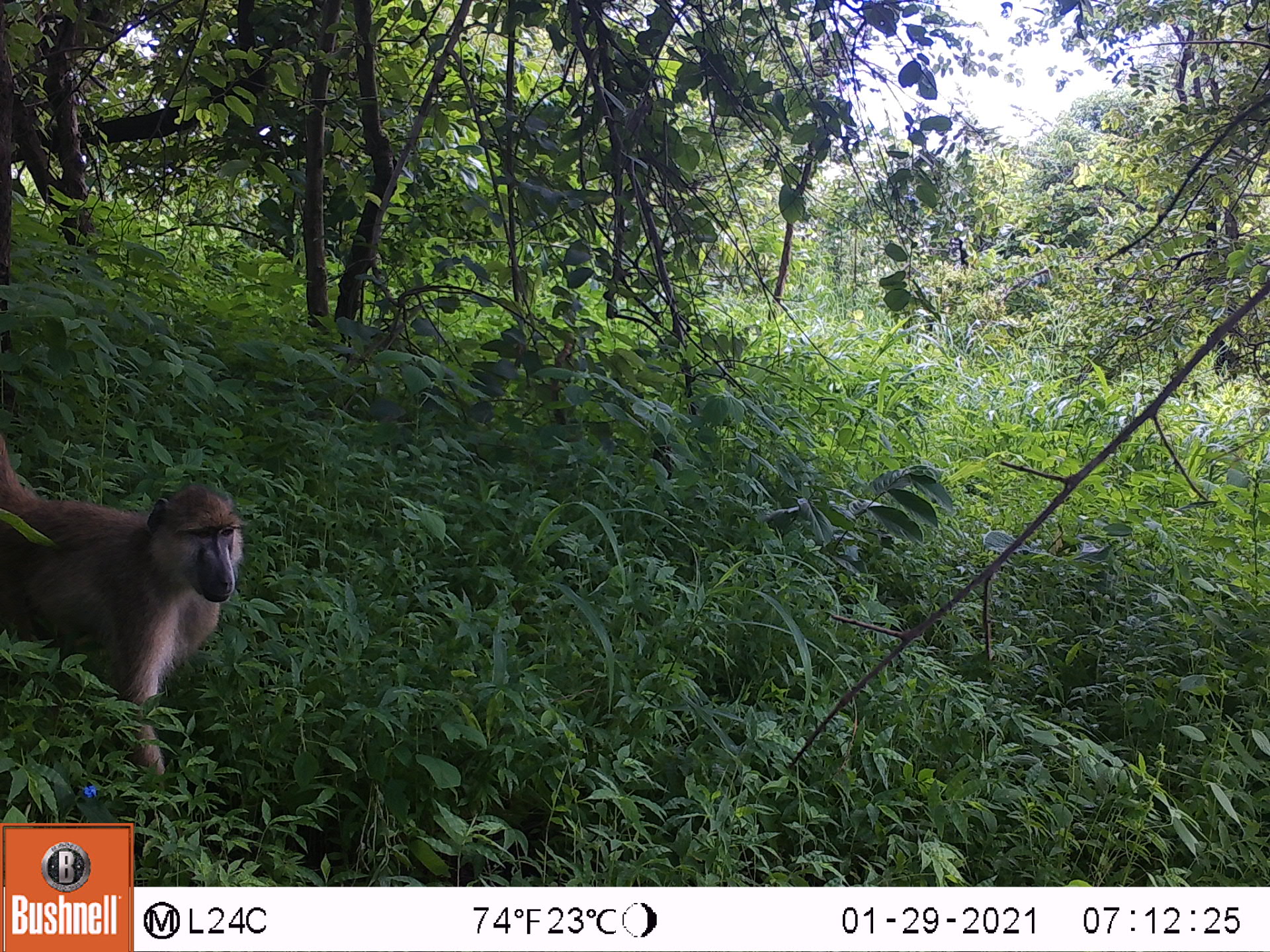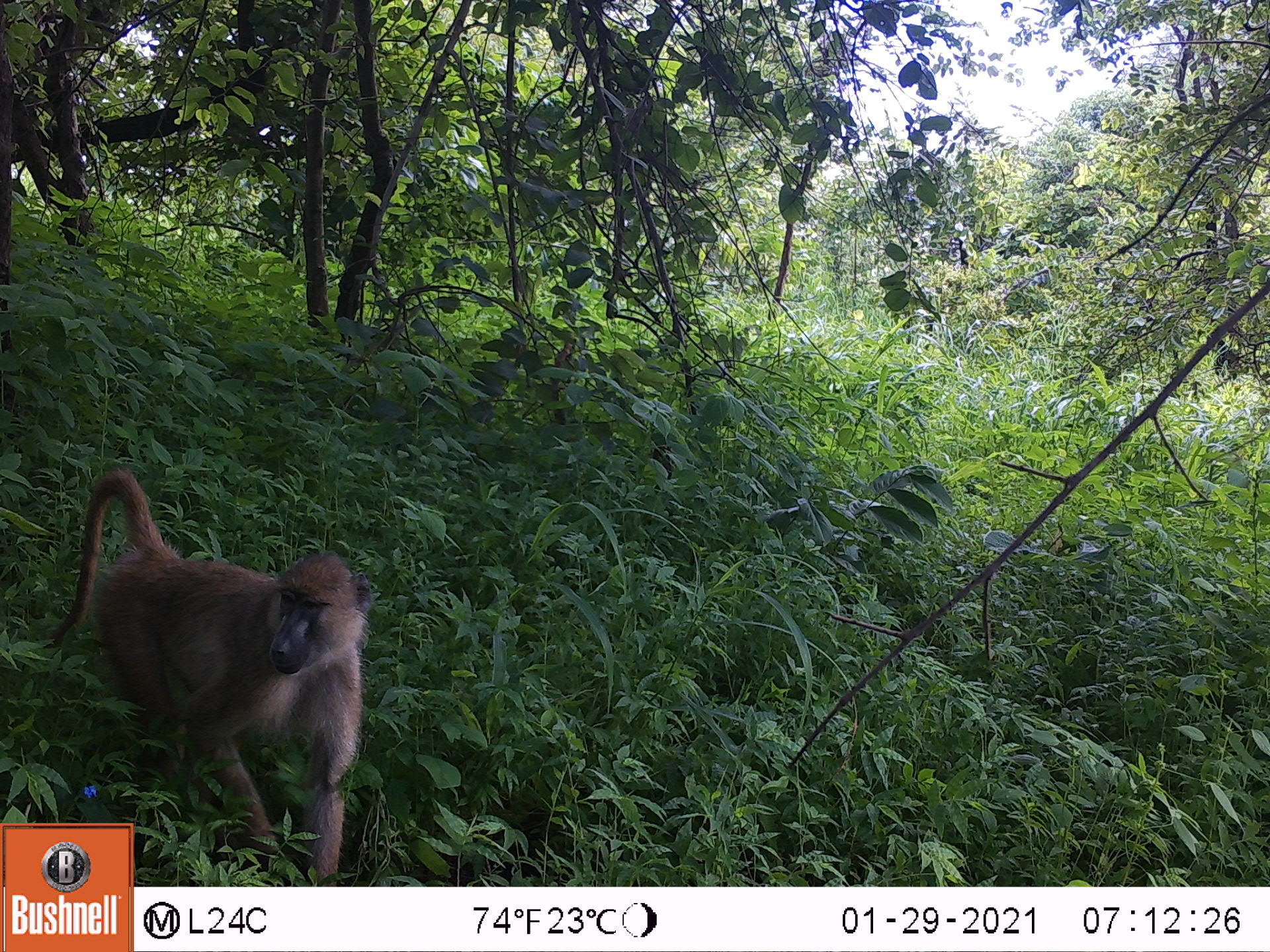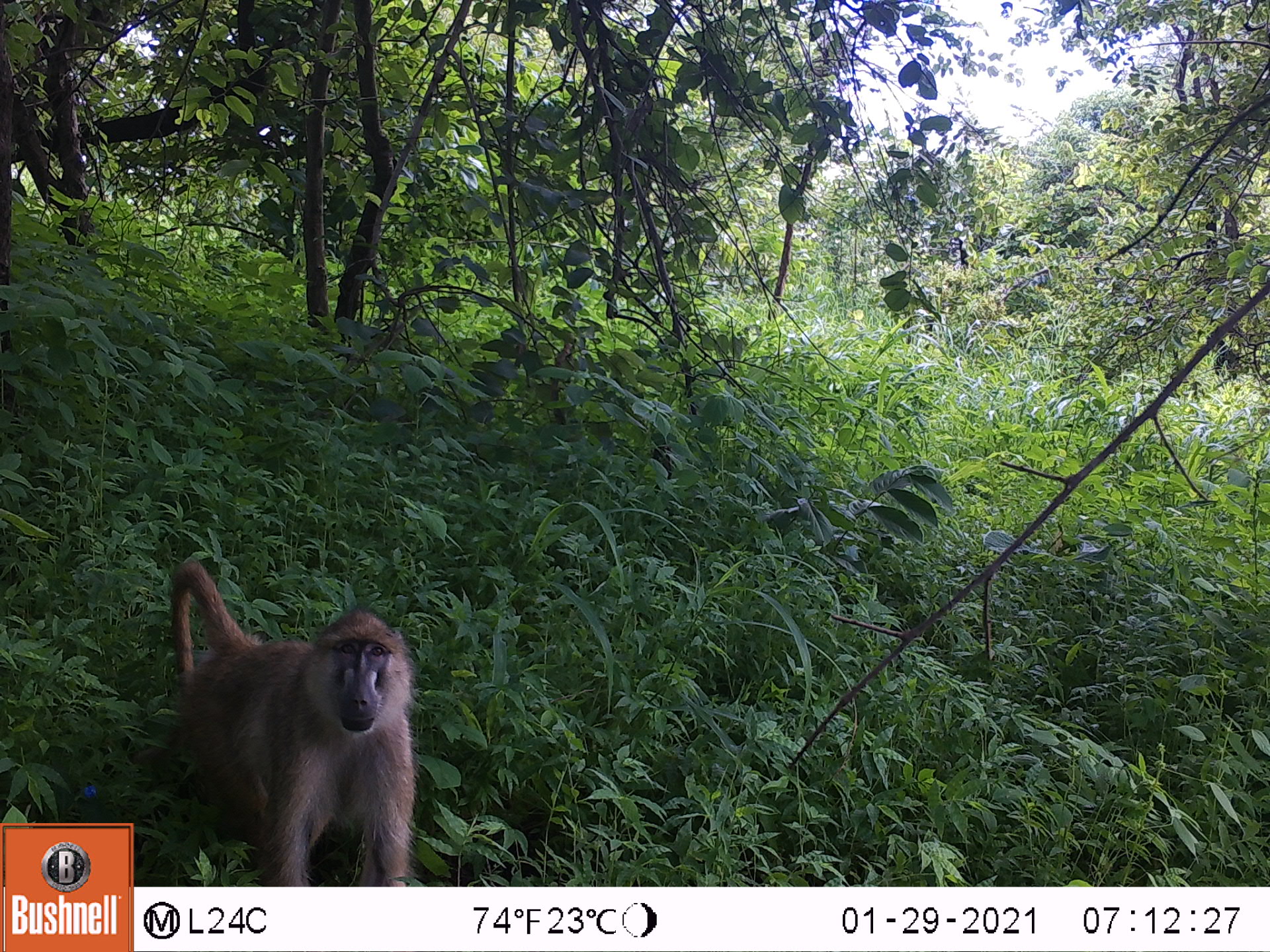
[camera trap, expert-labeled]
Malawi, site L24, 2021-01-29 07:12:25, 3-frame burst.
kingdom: Animalia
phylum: Chordata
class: Mammalia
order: Primates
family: Cercopithecidae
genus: Papio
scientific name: Papio cynocephalus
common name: yellow baboon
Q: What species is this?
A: Yellow baboon (Papio cynocephalus).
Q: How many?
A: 1.